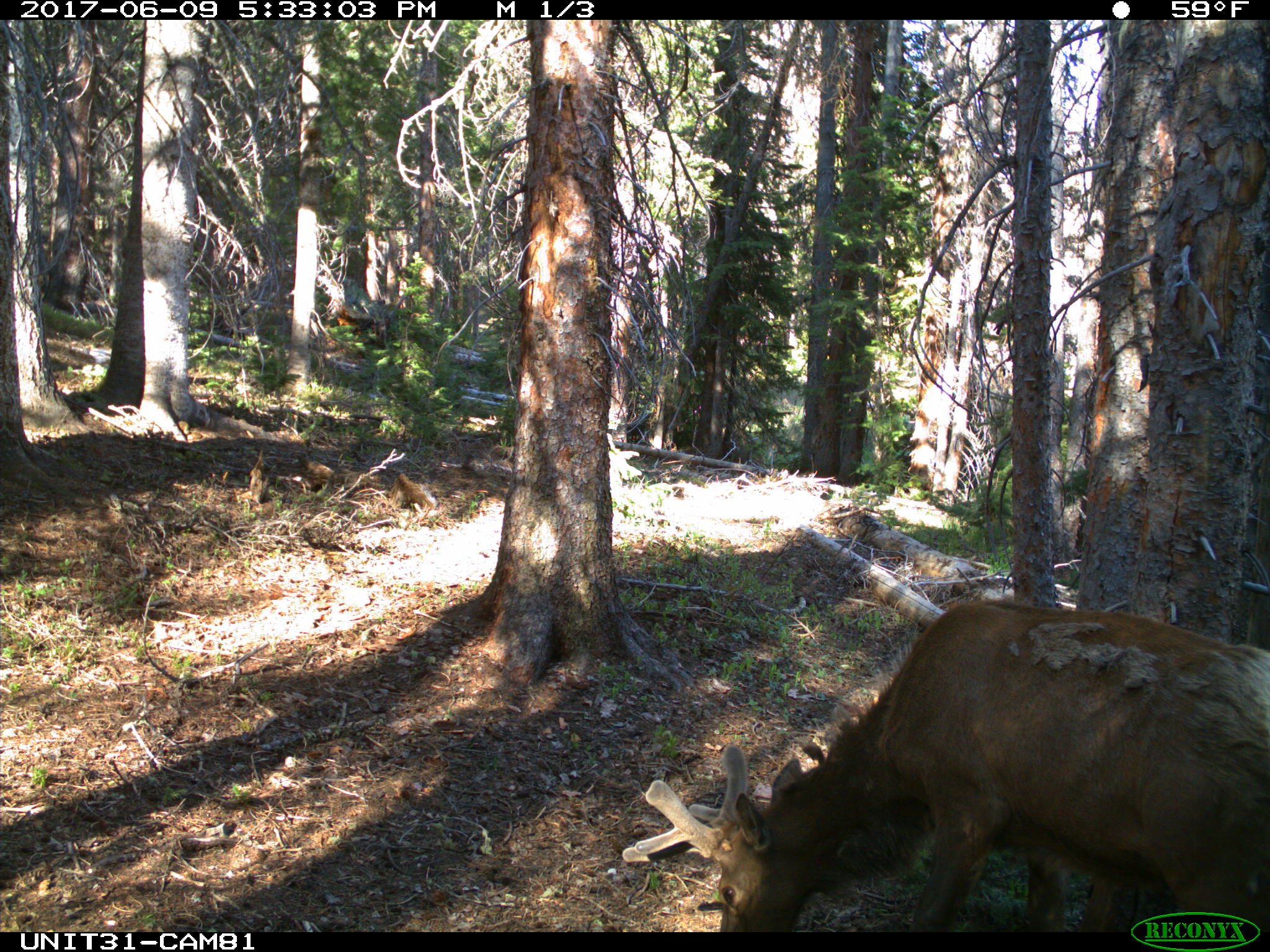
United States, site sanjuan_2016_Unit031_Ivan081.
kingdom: Animalia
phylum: Chordata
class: Mammalia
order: Artiodactyla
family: Cervidae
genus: Cervus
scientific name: Cervus elaphus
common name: red deer